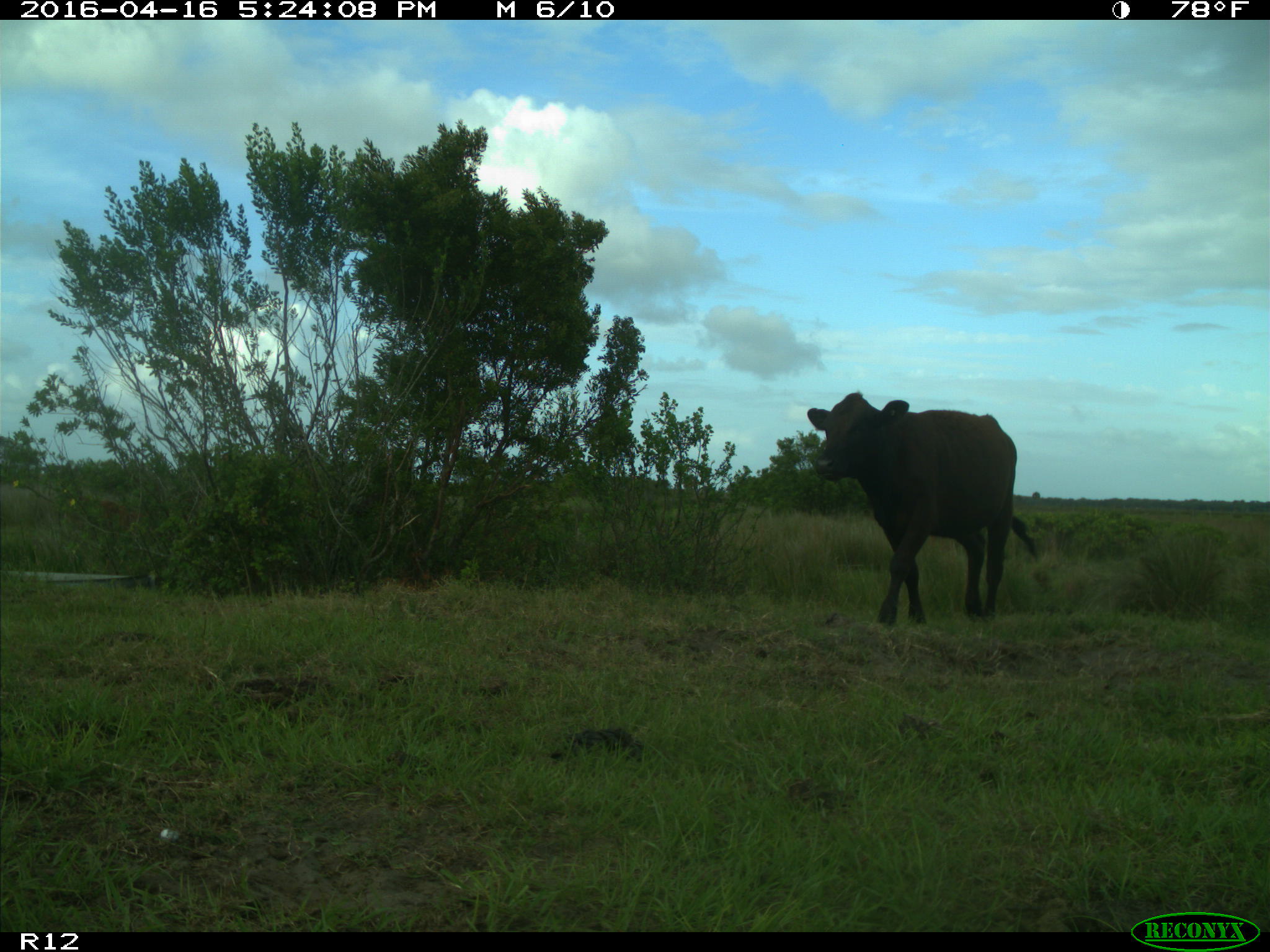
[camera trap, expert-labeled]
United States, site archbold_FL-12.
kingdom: Animalia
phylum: Chordata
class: Mammalia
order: Artiodactyla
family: Bovidae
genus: Bos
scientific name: Bos taurus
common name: domestic cow